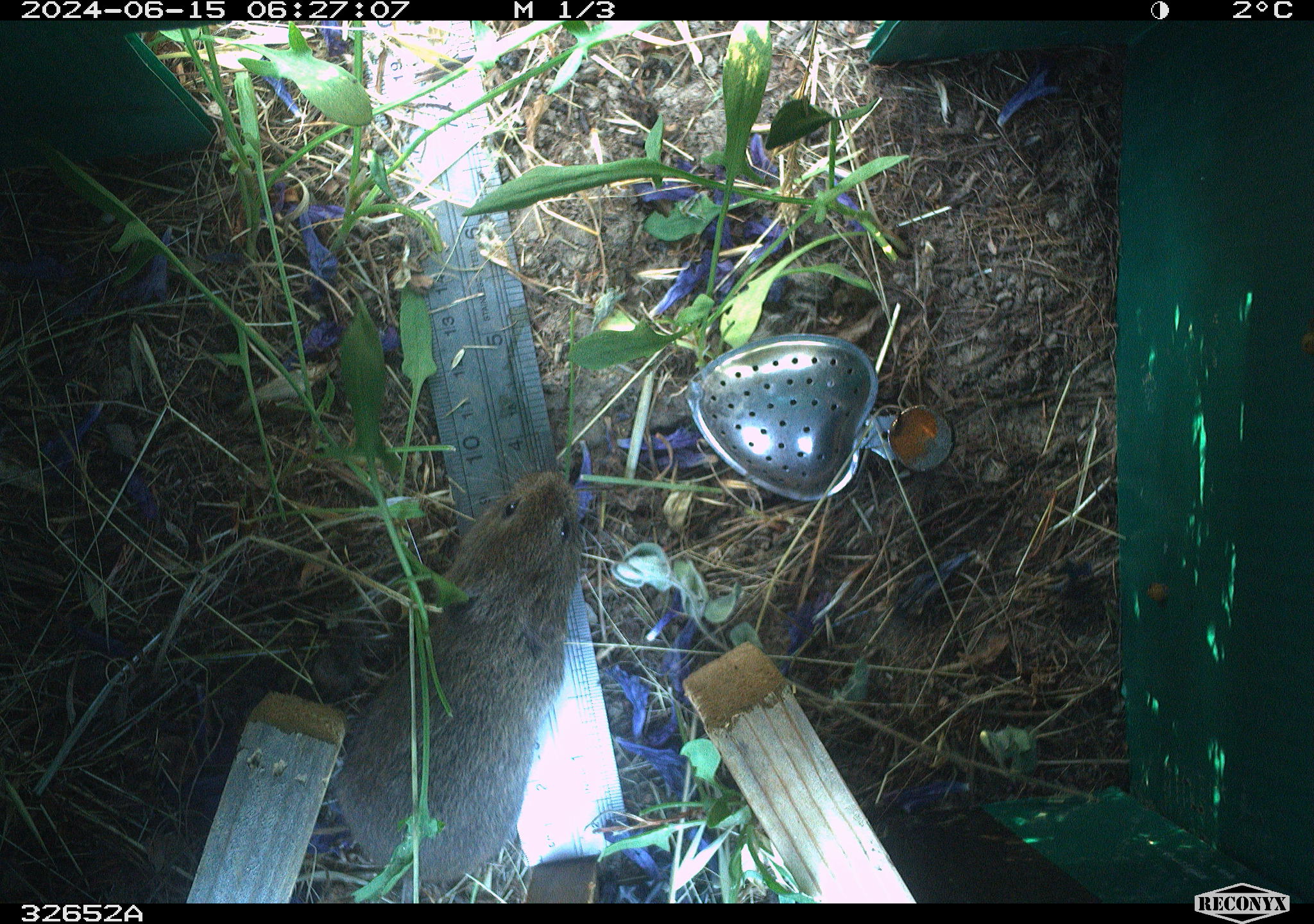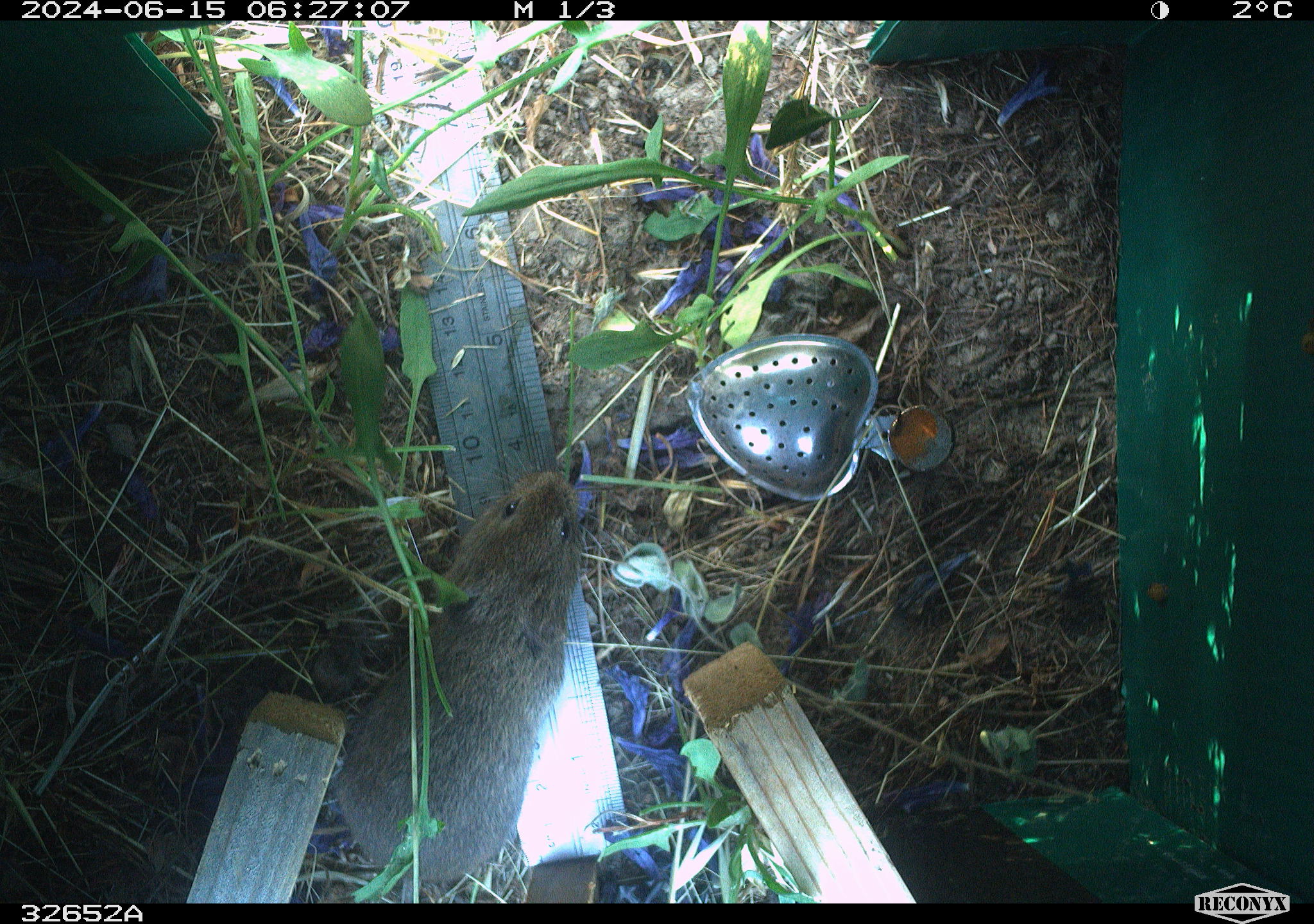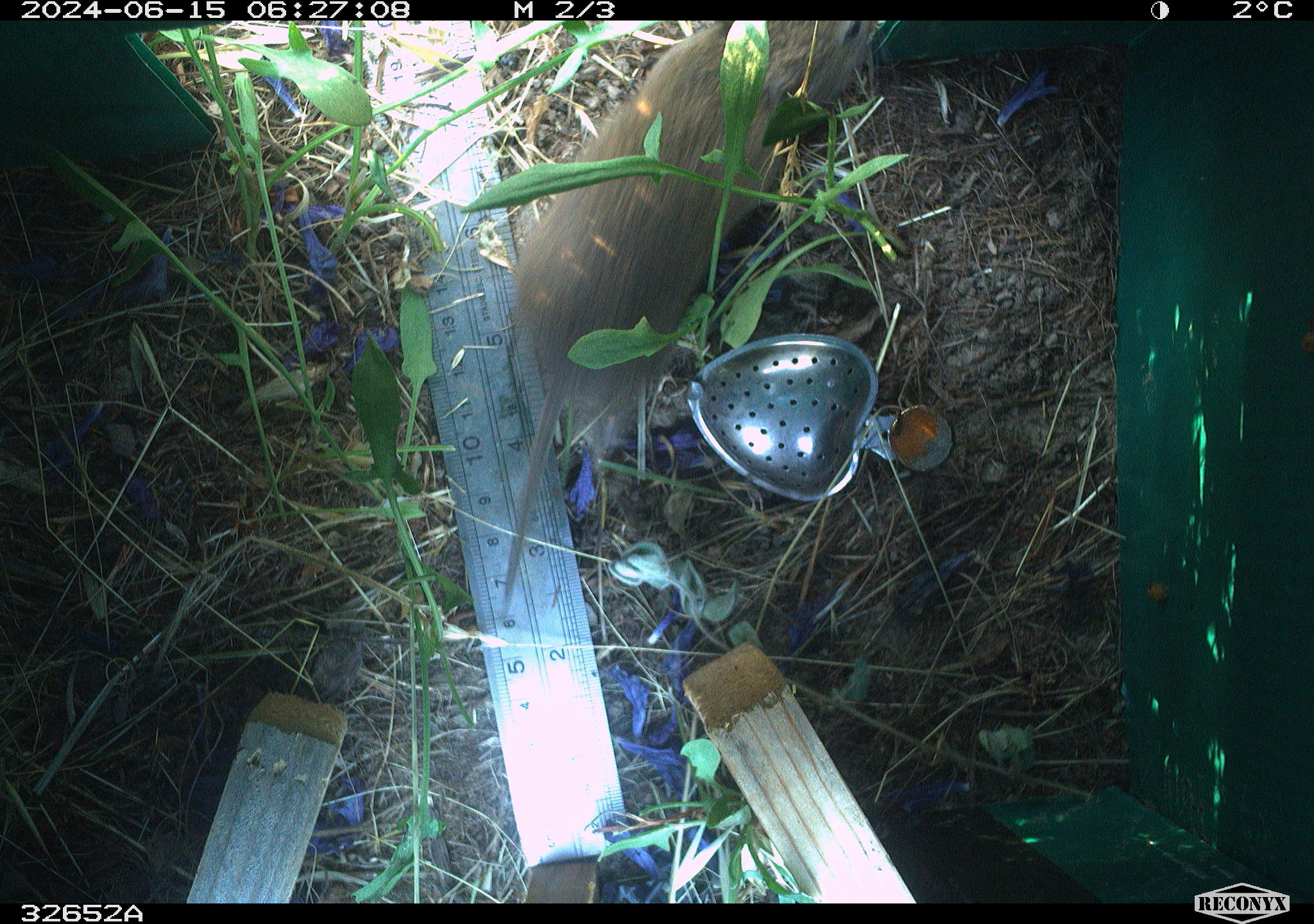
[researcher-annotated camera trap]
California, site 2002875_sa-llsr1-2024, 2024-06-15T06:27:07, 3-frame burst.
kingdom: Animalia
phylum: Chordata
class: Mammalia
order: Rodentia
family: Cricetidae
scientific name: Arvicolinae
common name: voles, lemmings, and muskrats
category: arvicolinae subfamily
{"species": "arvicolinae subfamily (voles, lemmings, and muskrats) (Arvicolinae)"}